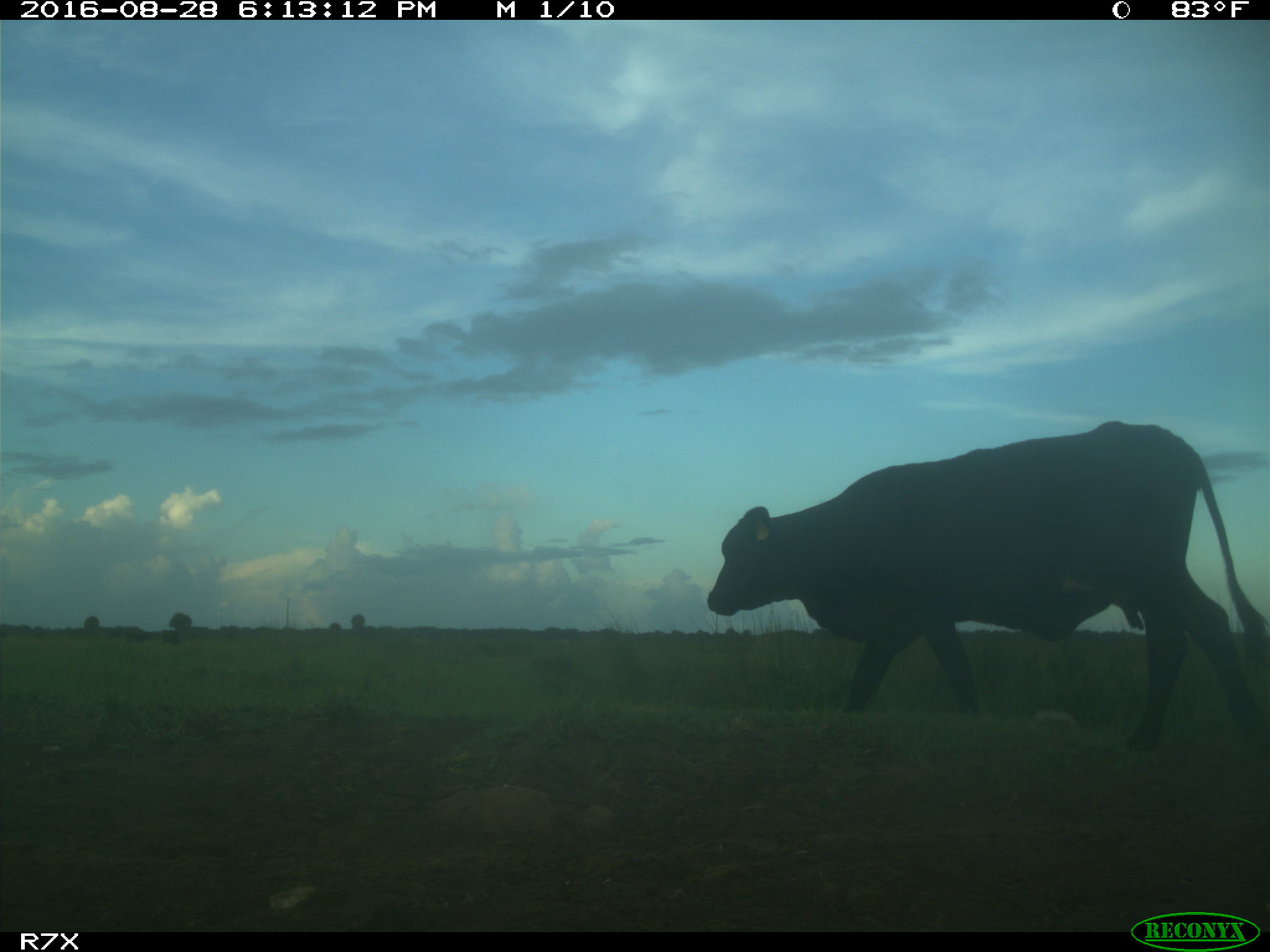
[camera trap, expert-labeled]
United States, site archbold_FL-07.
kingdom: Animalia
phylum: Chordata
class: Mammalia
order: Artiodactyla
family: Bovidae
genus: Bos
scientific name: Bos taurus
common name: domestic cow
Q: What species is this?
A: Bos taurus (domestic cow).